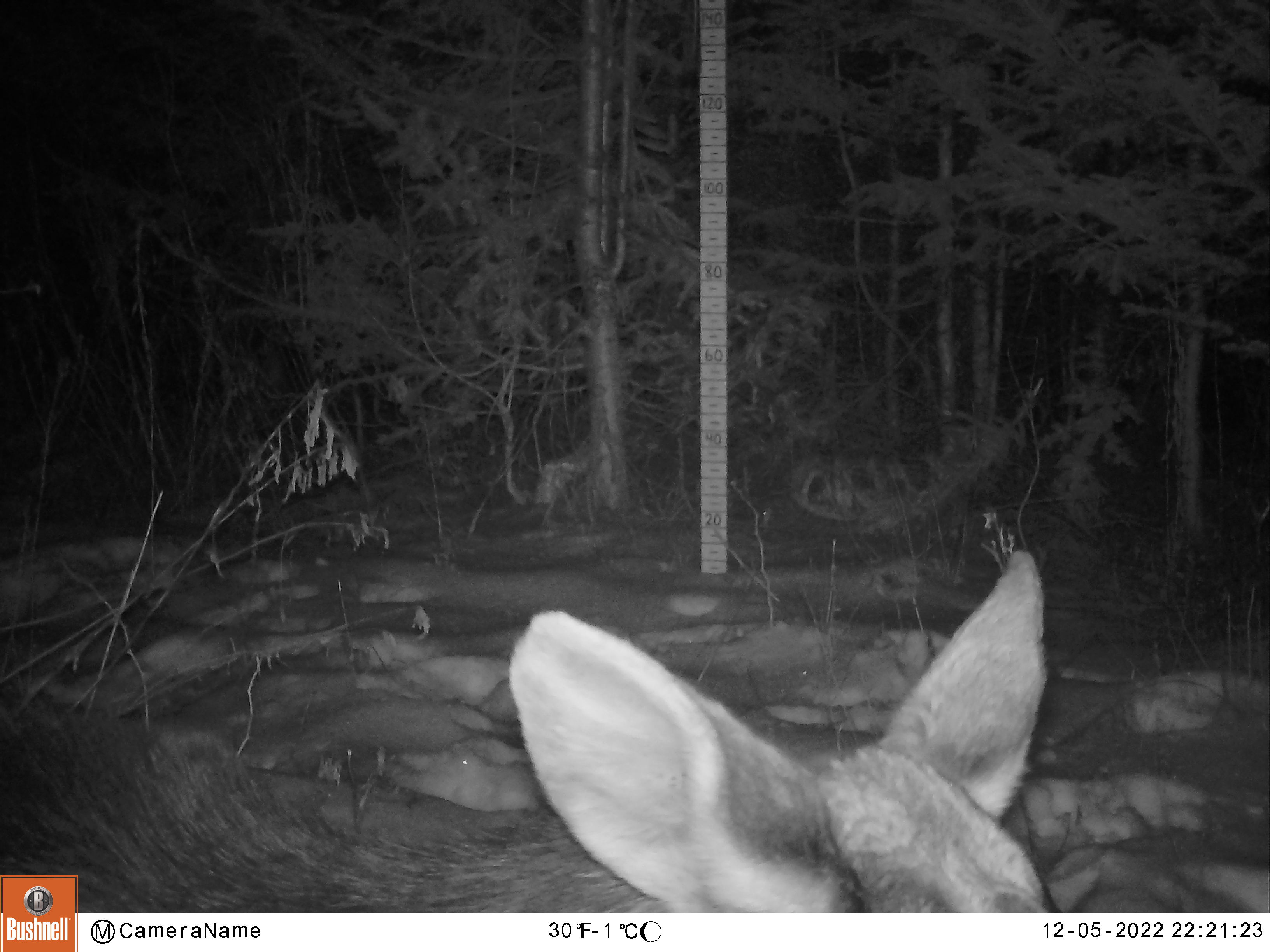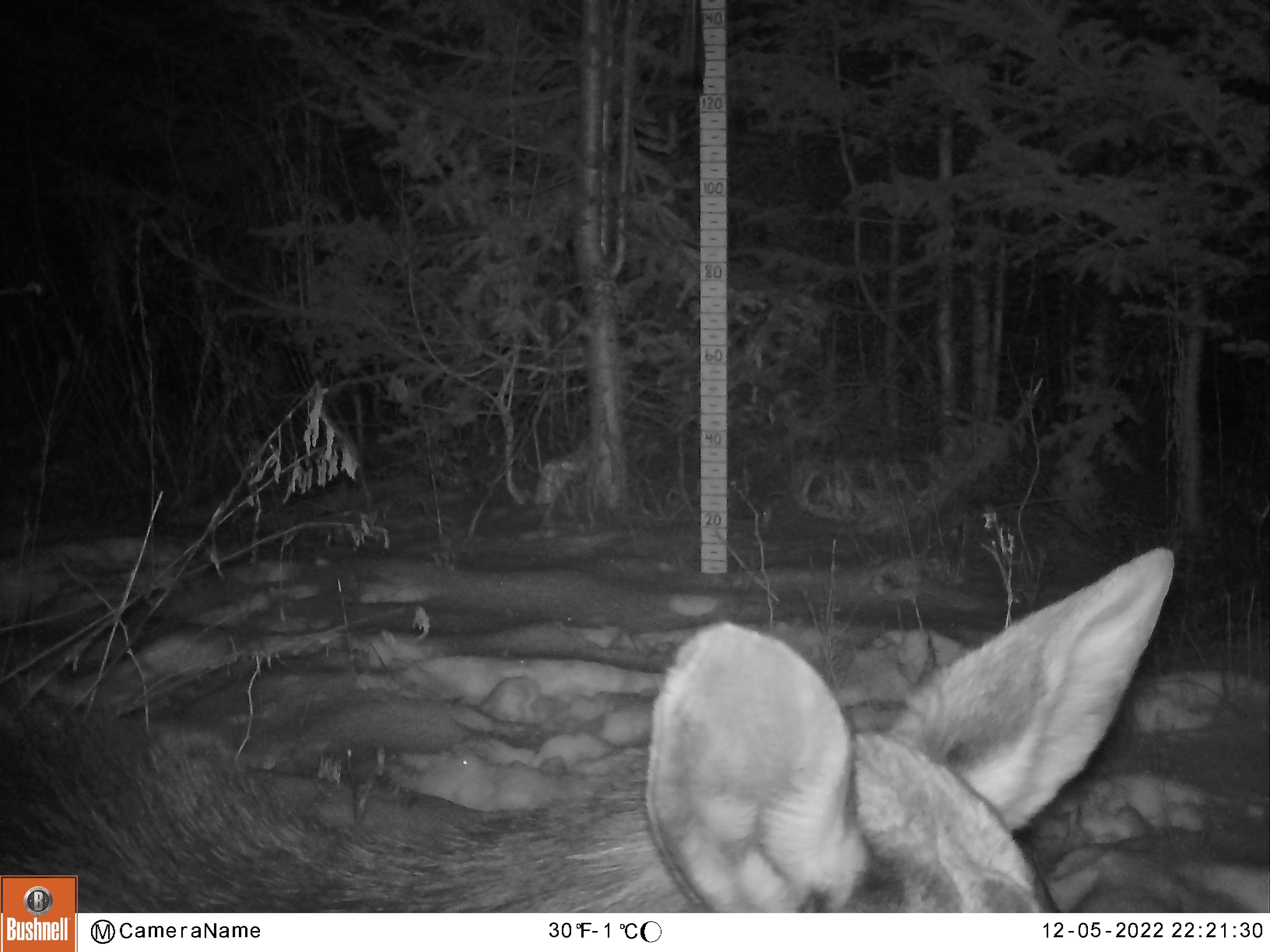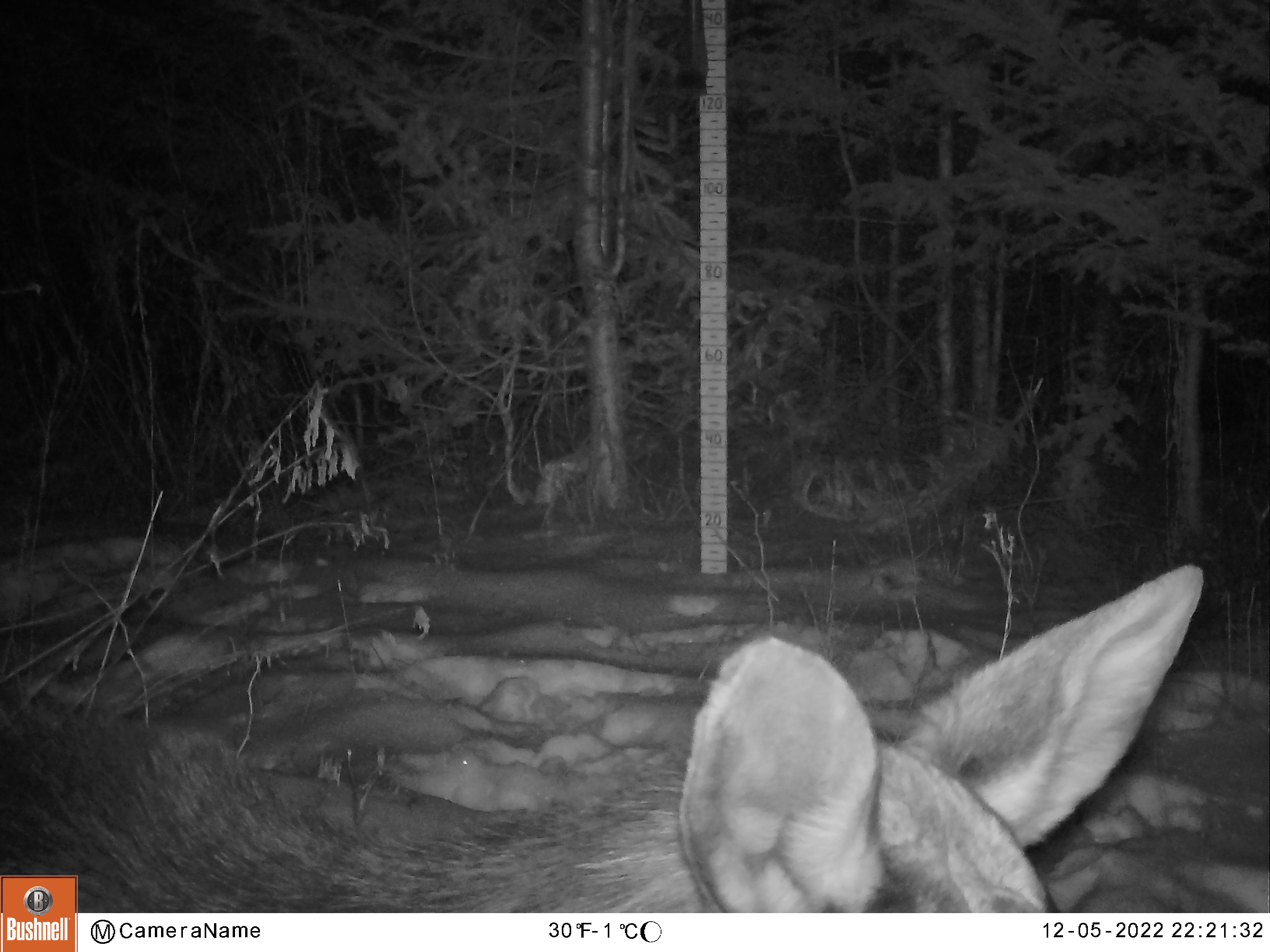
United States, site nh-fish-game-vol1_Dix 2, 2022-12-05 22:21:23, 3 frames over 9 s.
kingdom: Animalia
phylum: Chordata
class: Mammalia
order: Artiodactyla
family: Cervidae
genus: Alces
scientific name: Alces alces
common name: moose